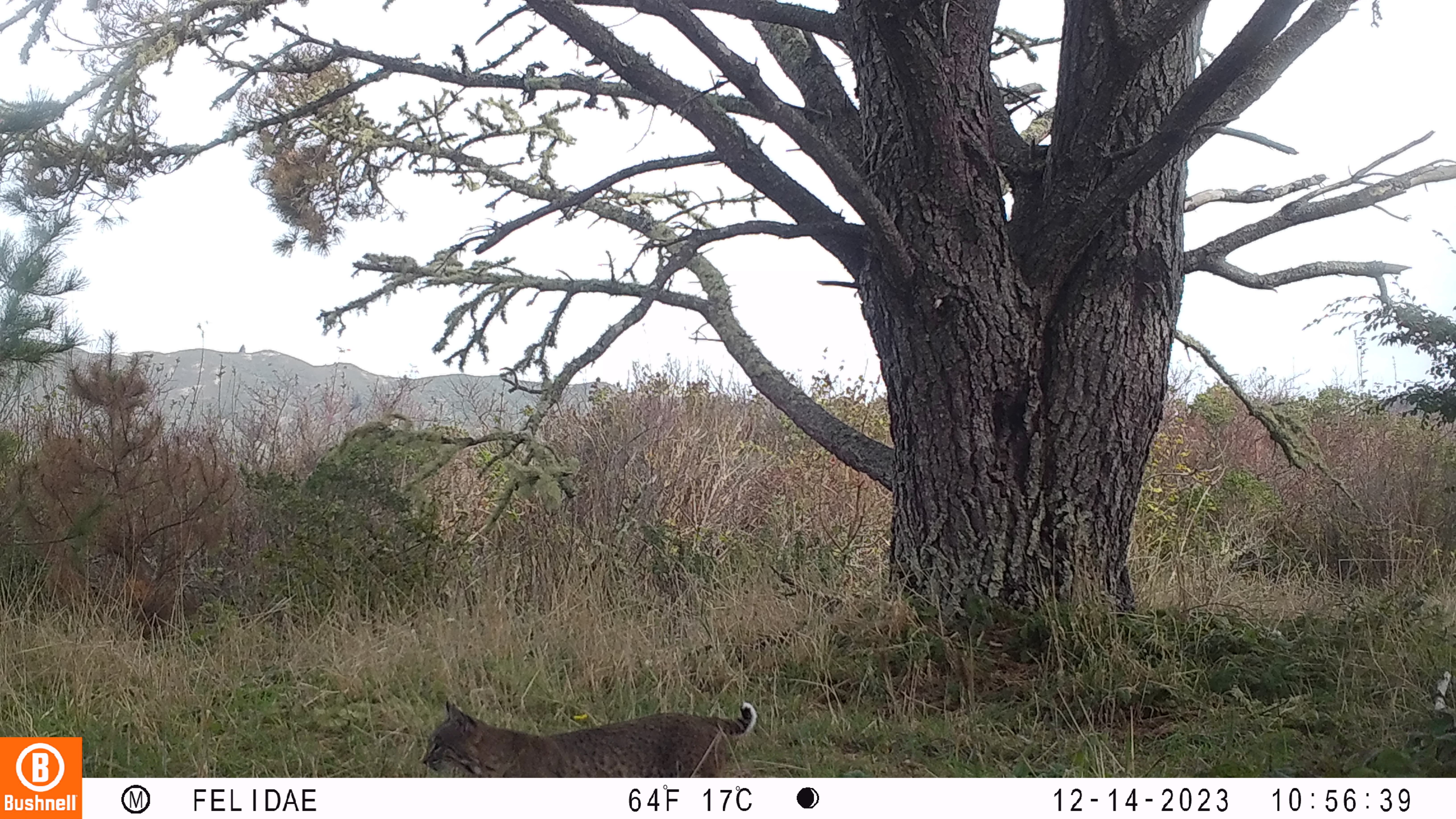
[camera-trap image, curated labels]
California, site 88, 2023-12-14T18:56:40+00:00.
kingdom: Animalia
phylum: Chordata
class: Mammalia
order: Carnivora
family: Felidae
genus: Lynx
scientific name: Lynx rufus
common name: bobcat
Bobcat (Lynx rufus).